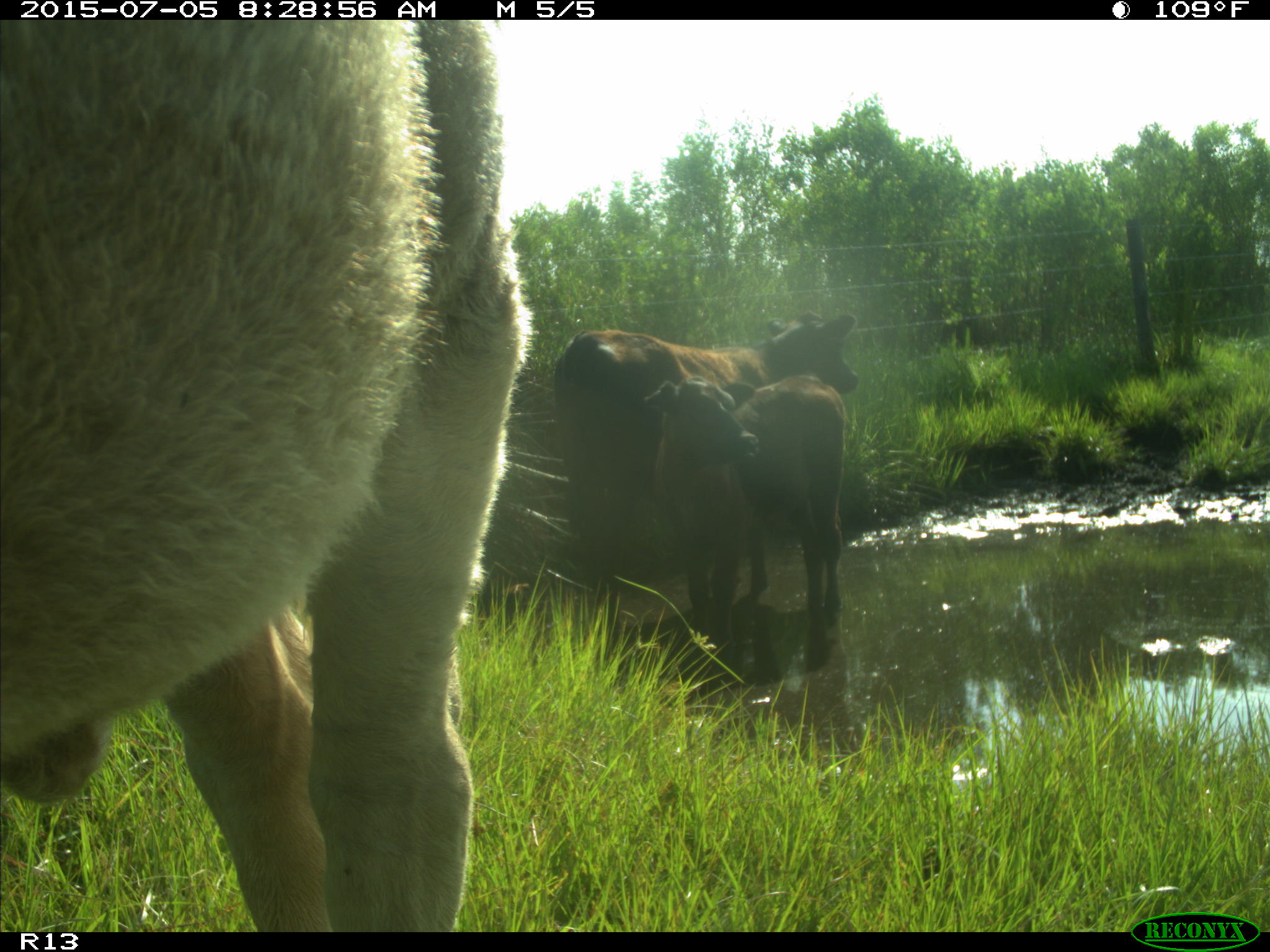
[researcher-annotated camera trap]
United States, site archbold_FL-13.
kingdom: Animalia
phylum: Chordata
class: Mammalia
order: Artiodactyla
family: Bovidae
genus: Bos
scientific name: Bos taurus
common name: domestic cow